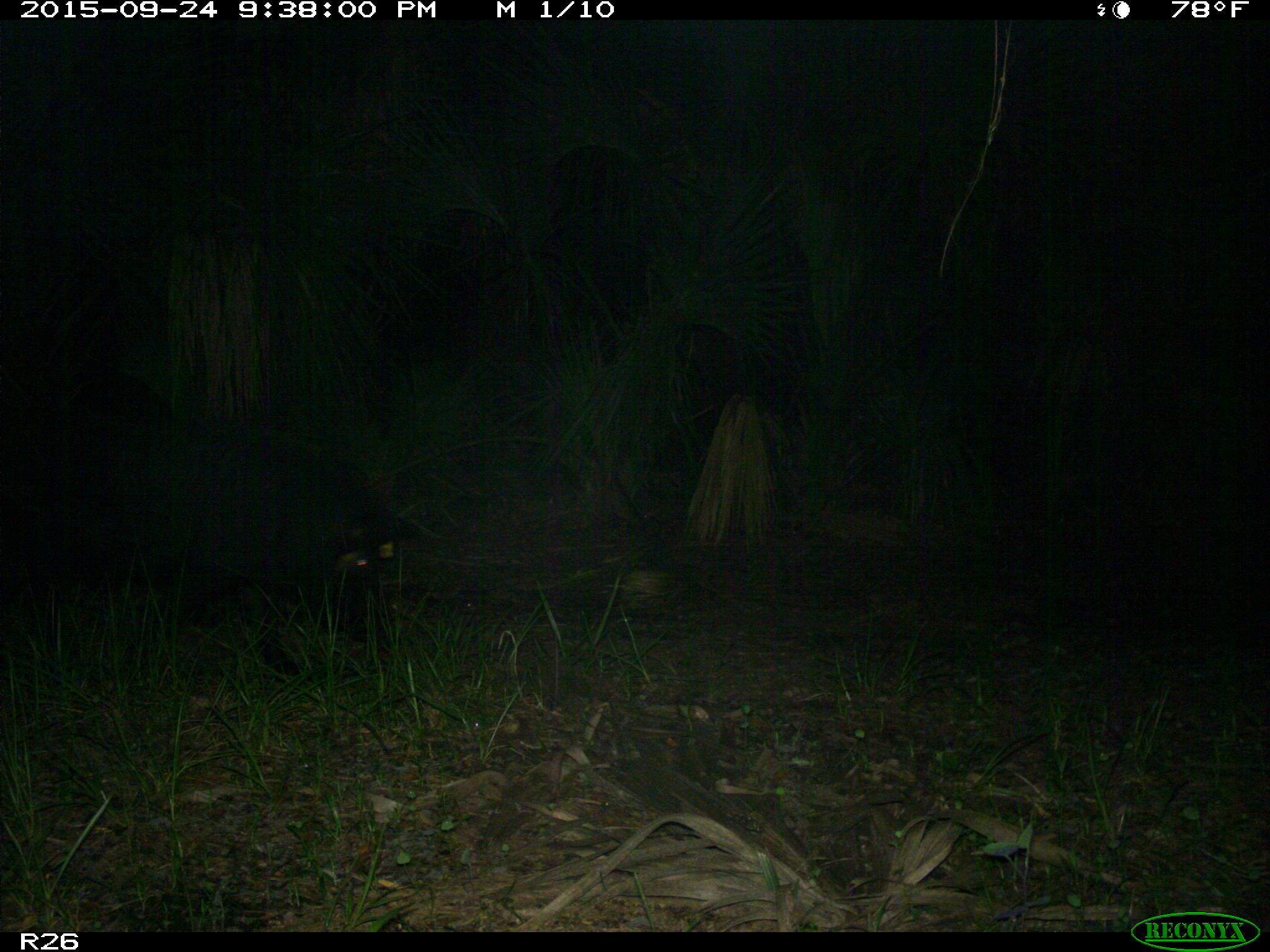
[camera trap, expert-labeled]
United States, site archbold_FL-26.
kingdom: Animalia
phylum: Chordata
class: Mammalia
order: Artiodactyla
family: Suidae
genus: Sus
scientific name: Sus scrofa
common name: wild boar